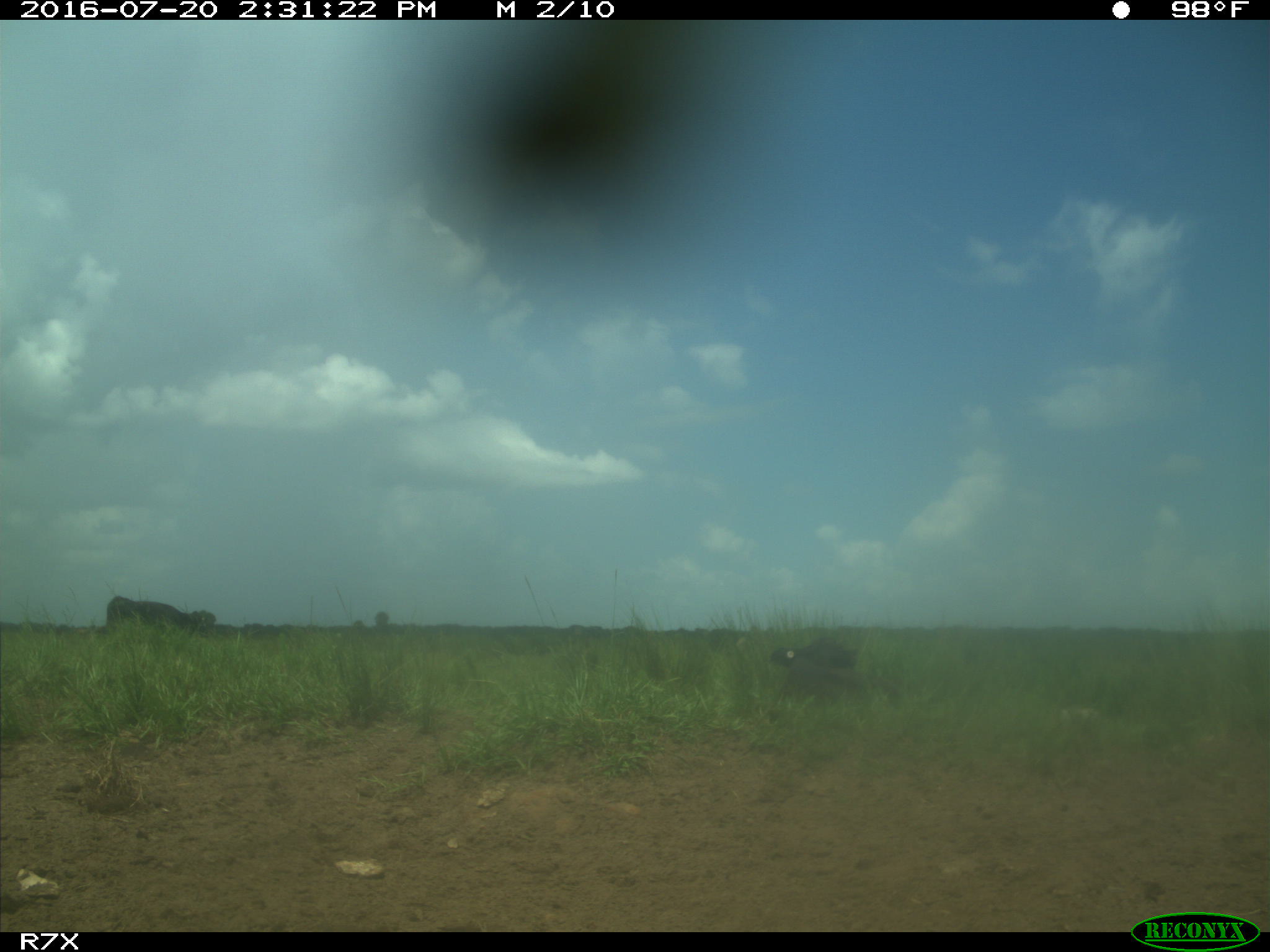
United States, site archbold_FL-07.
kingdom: Animalia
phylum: Chordata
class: Mammalia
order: Artiodactyla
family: Bovidae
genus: Bos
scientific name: Bos taurus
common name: domestic cow